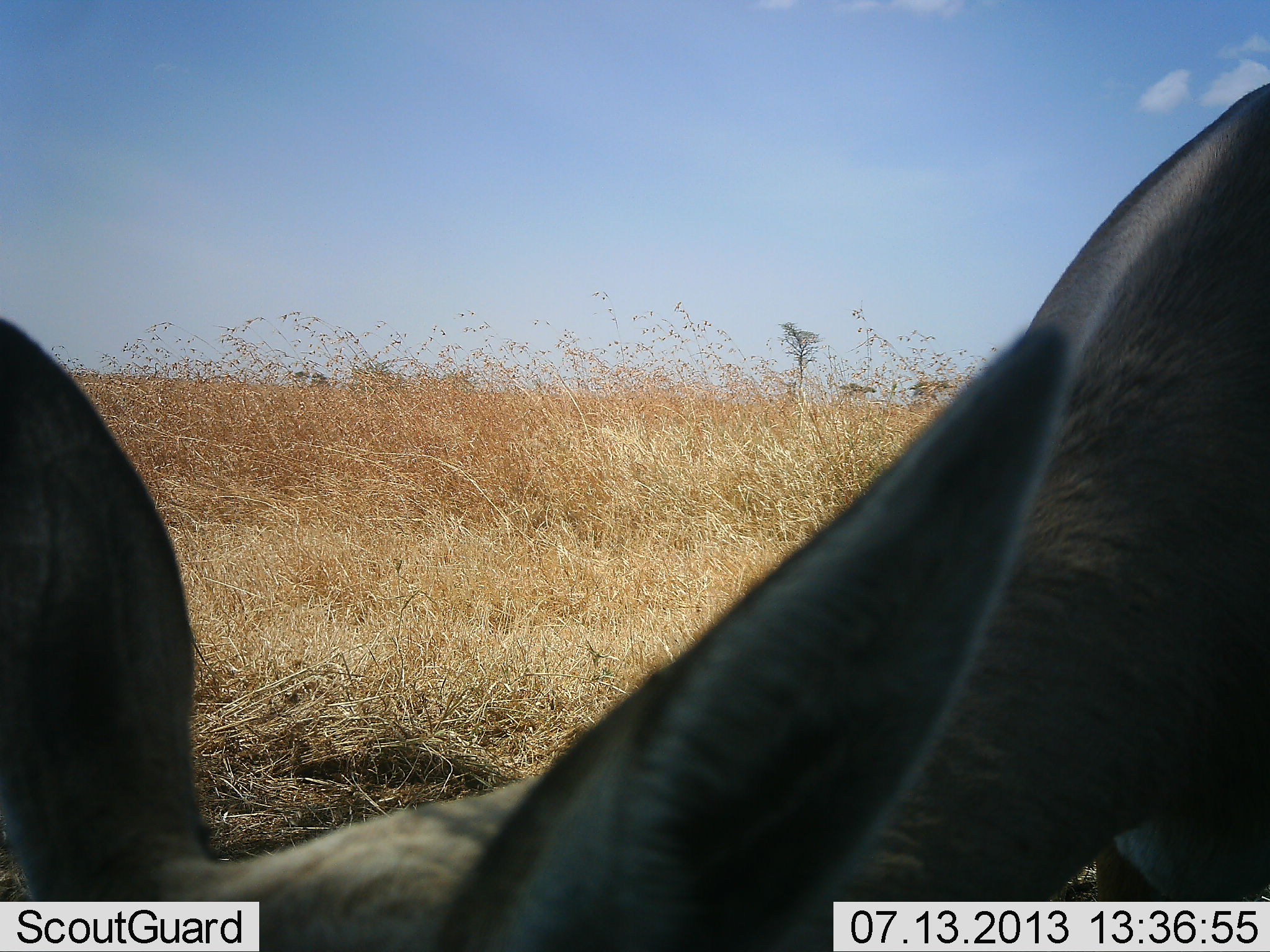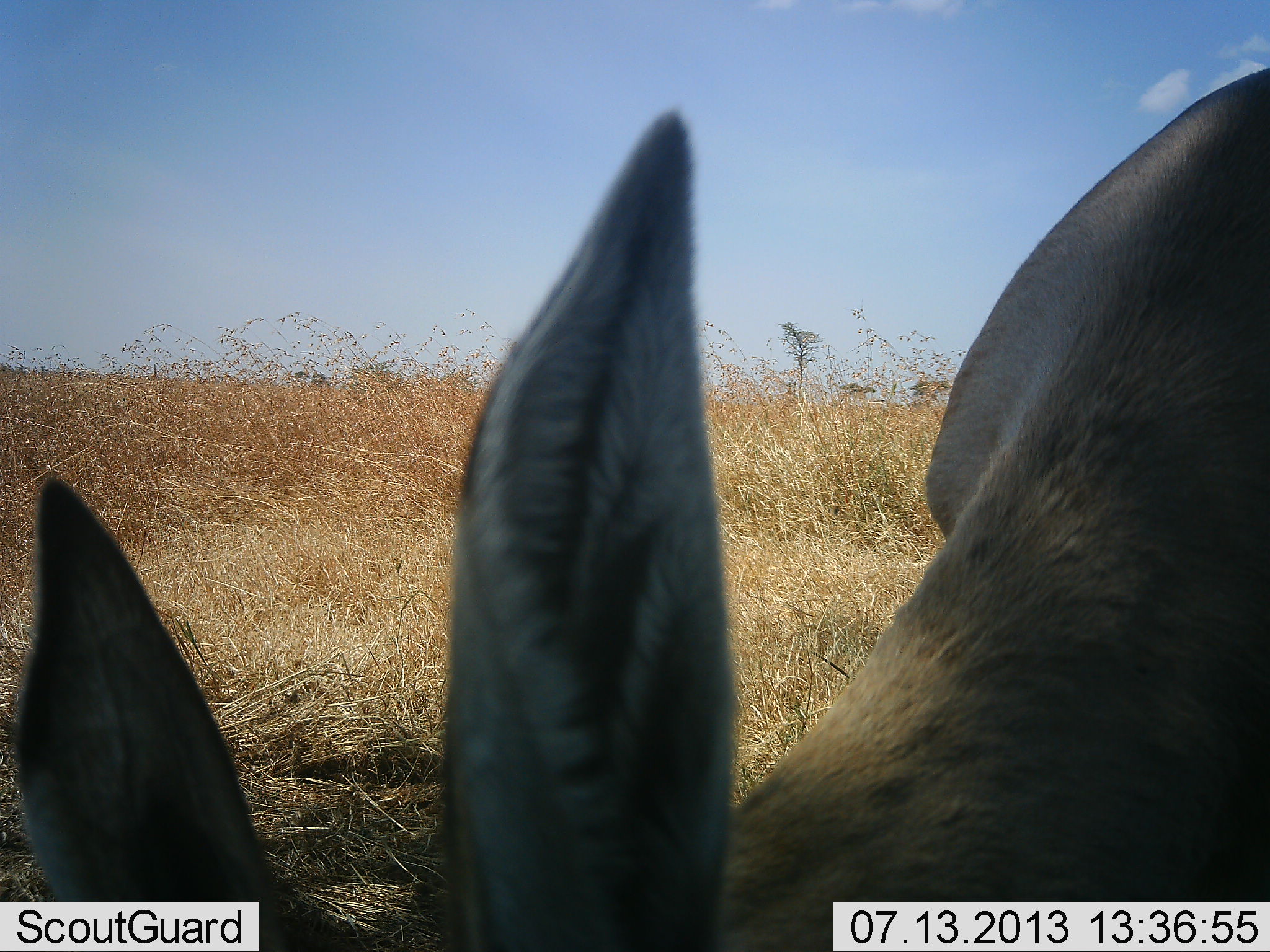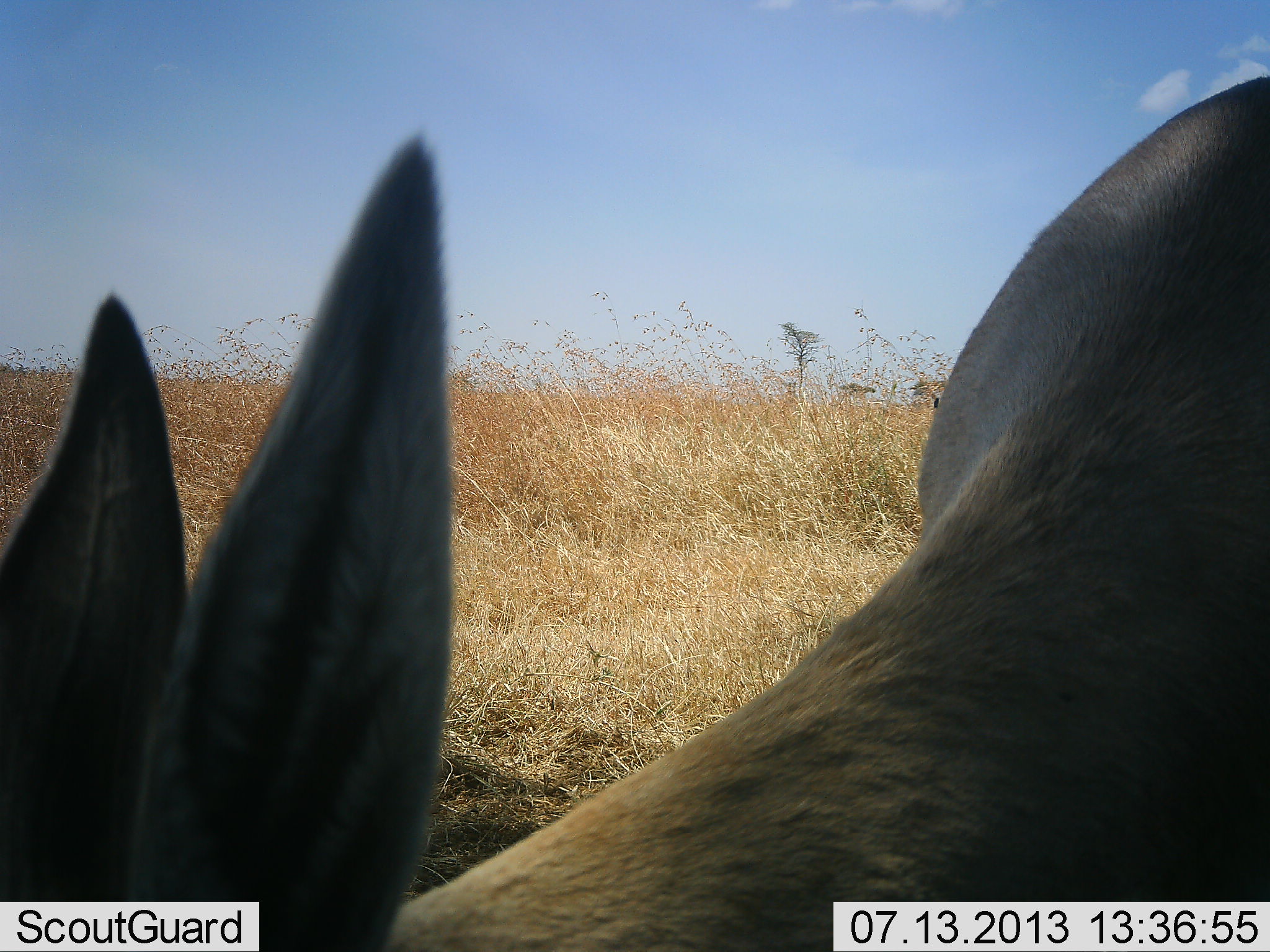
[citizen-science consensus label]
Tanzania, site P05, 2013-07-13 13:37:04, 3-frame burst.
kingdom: Animalia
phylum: Chordata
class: Mammalia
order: Artiodactyla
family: Bovidae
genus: Nanger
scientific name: Nanger granti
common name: grant's gazelle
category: gazellegrants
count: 1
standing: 60%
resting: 0%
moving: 0%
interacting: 0%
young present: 10%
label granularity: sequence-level